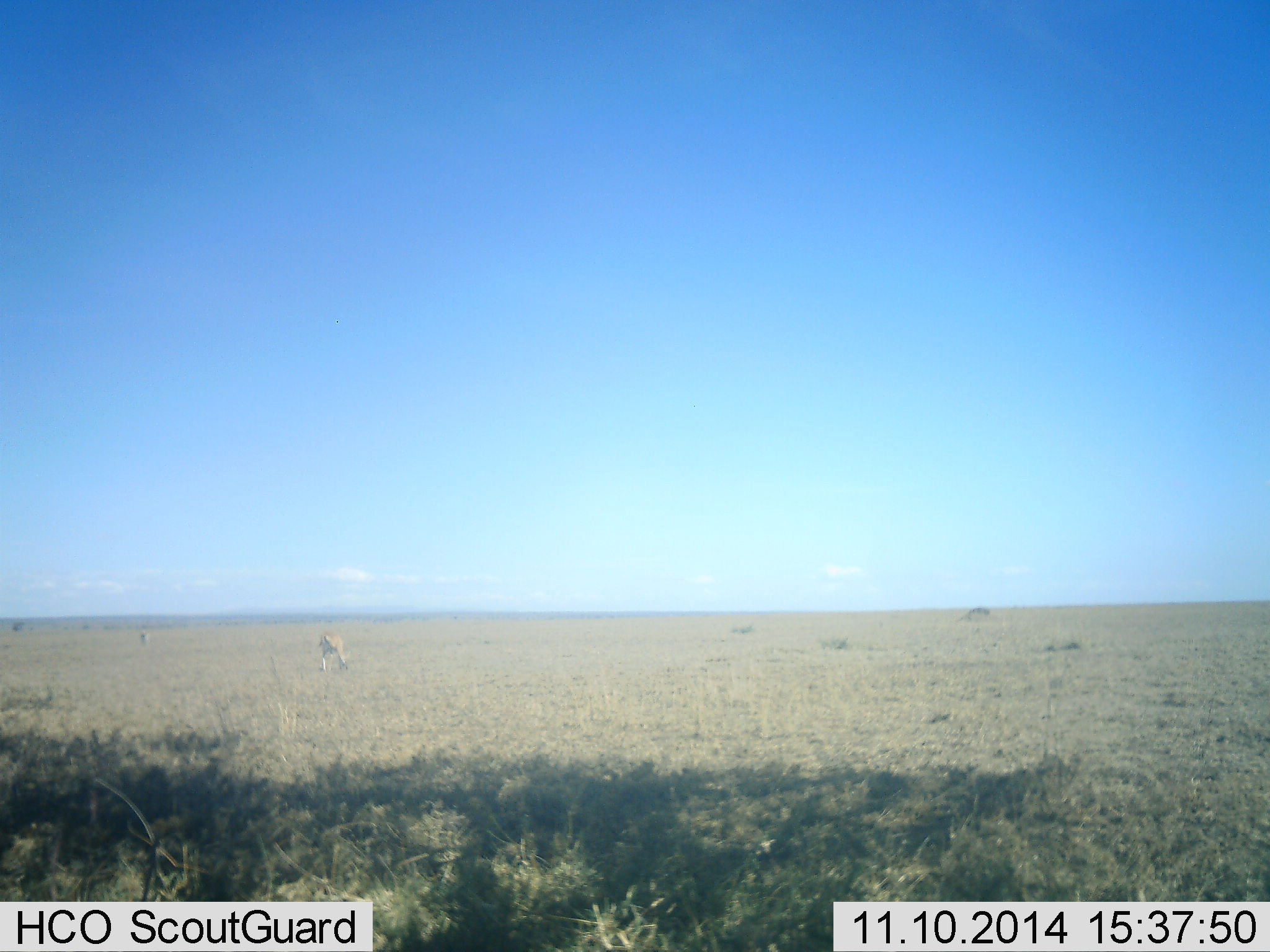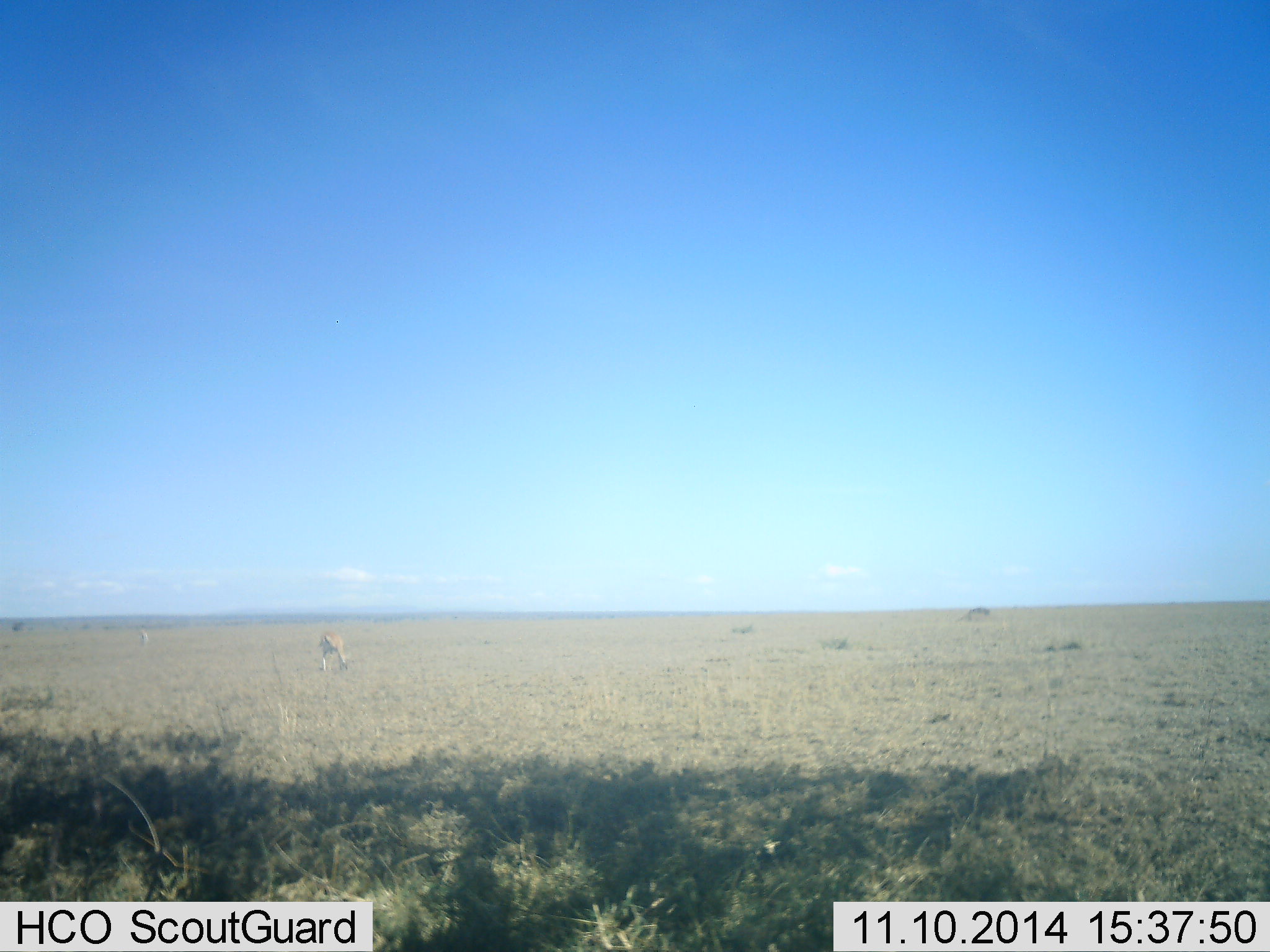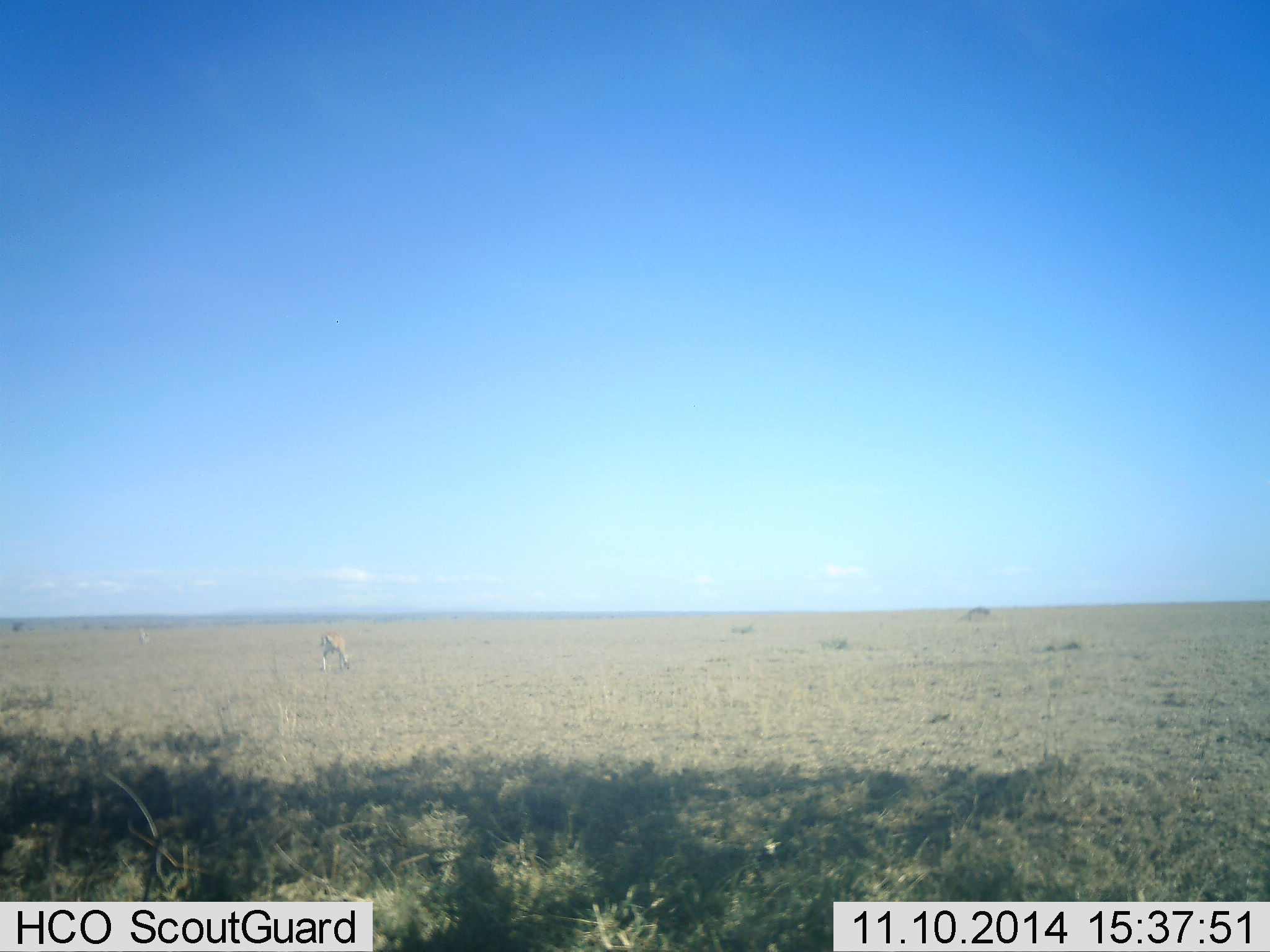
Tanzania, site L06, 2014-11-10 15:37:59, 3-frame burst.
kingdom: Animalia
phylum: Chordata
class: Mammalia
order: Artiodactyla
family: Bovidae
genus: Eudorcas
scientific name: Eudorcas thomsonii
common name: thomson's gazelle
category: gazellethomsons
Gazellethomsons (thomson's gazelle) (Eudorcas thomsonii), count 2. Behavior (volunteer vote fractions): standing 30%, resting 0%, moving 0%, interacting 0%. Young present (vote fraction): 0%. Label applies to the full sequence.